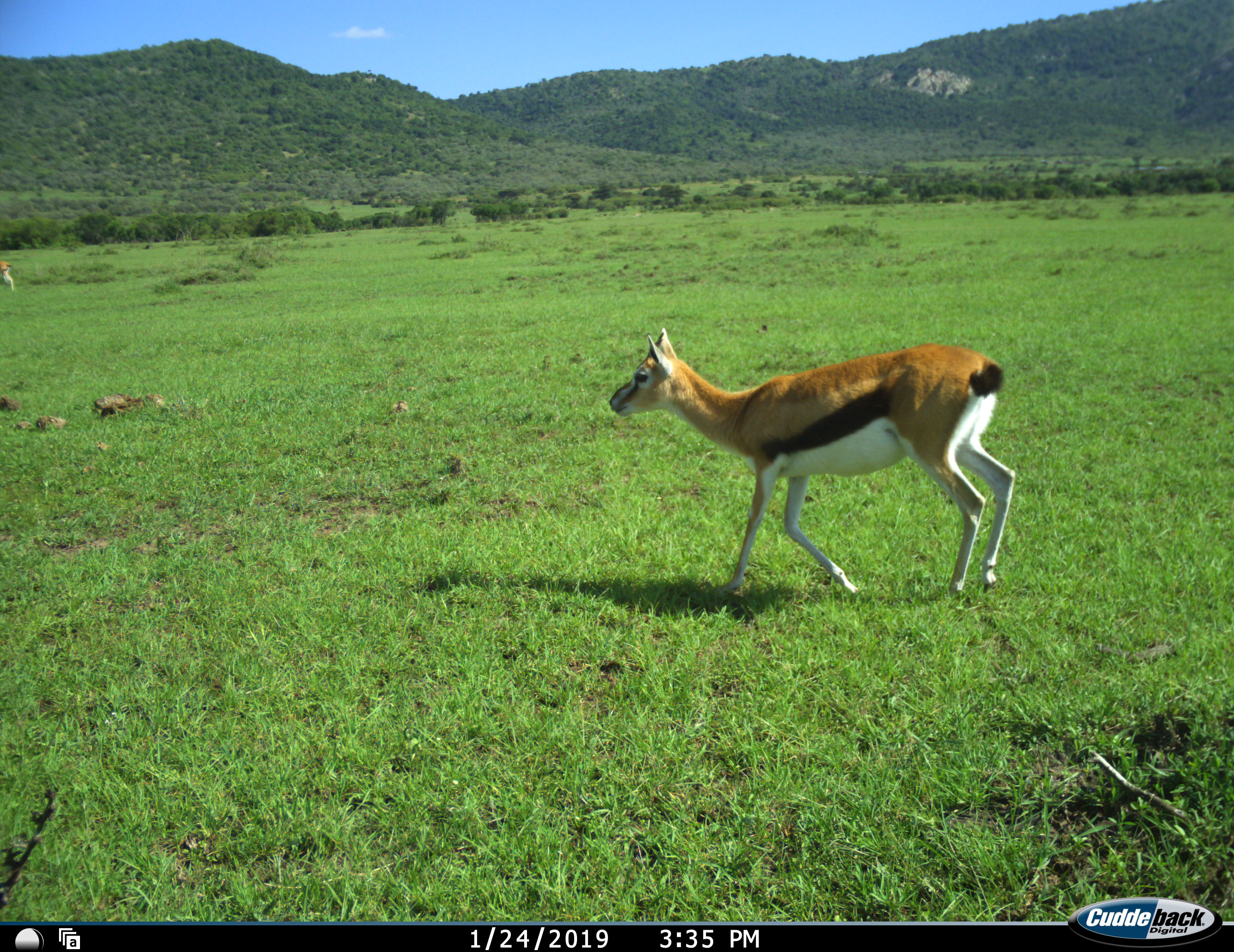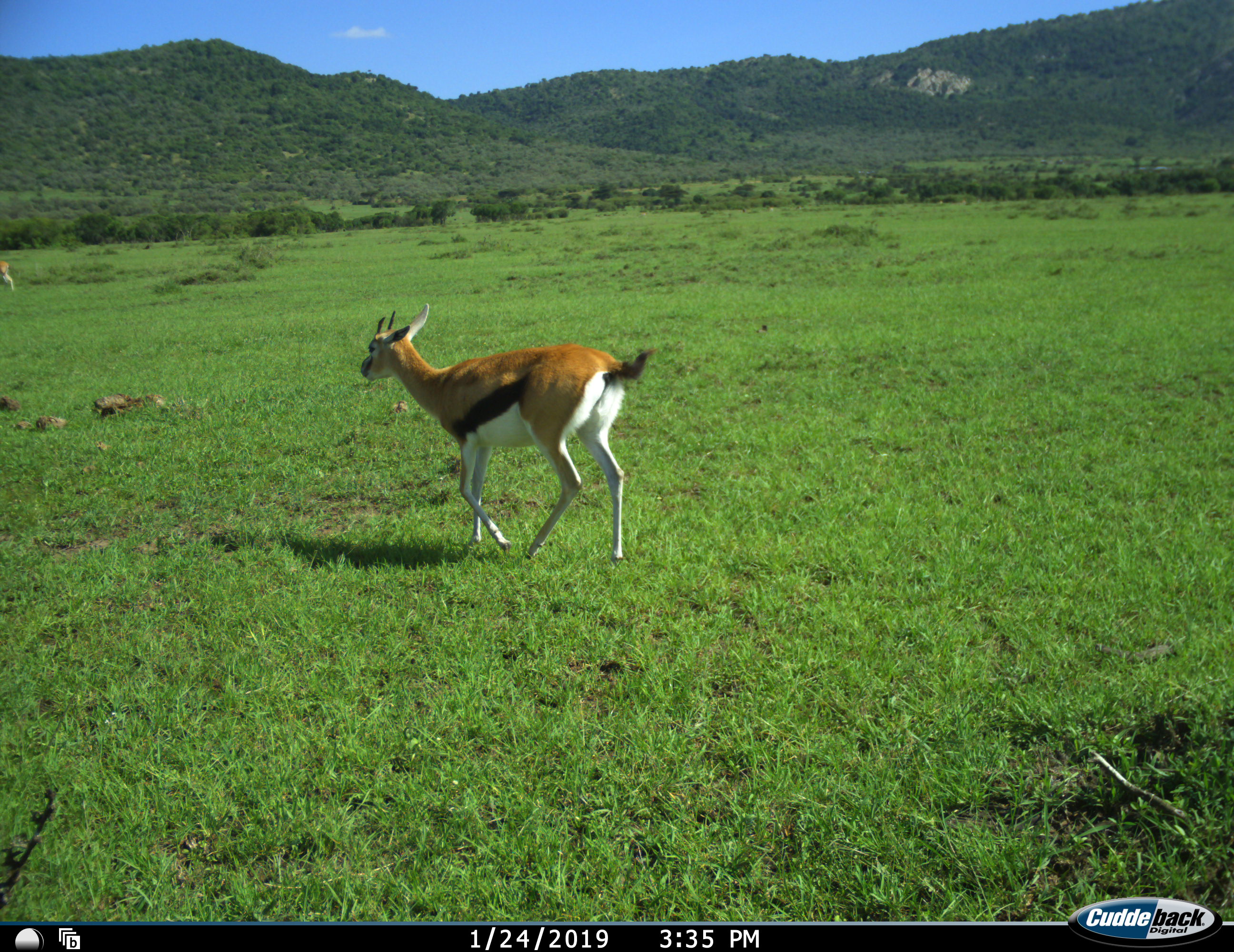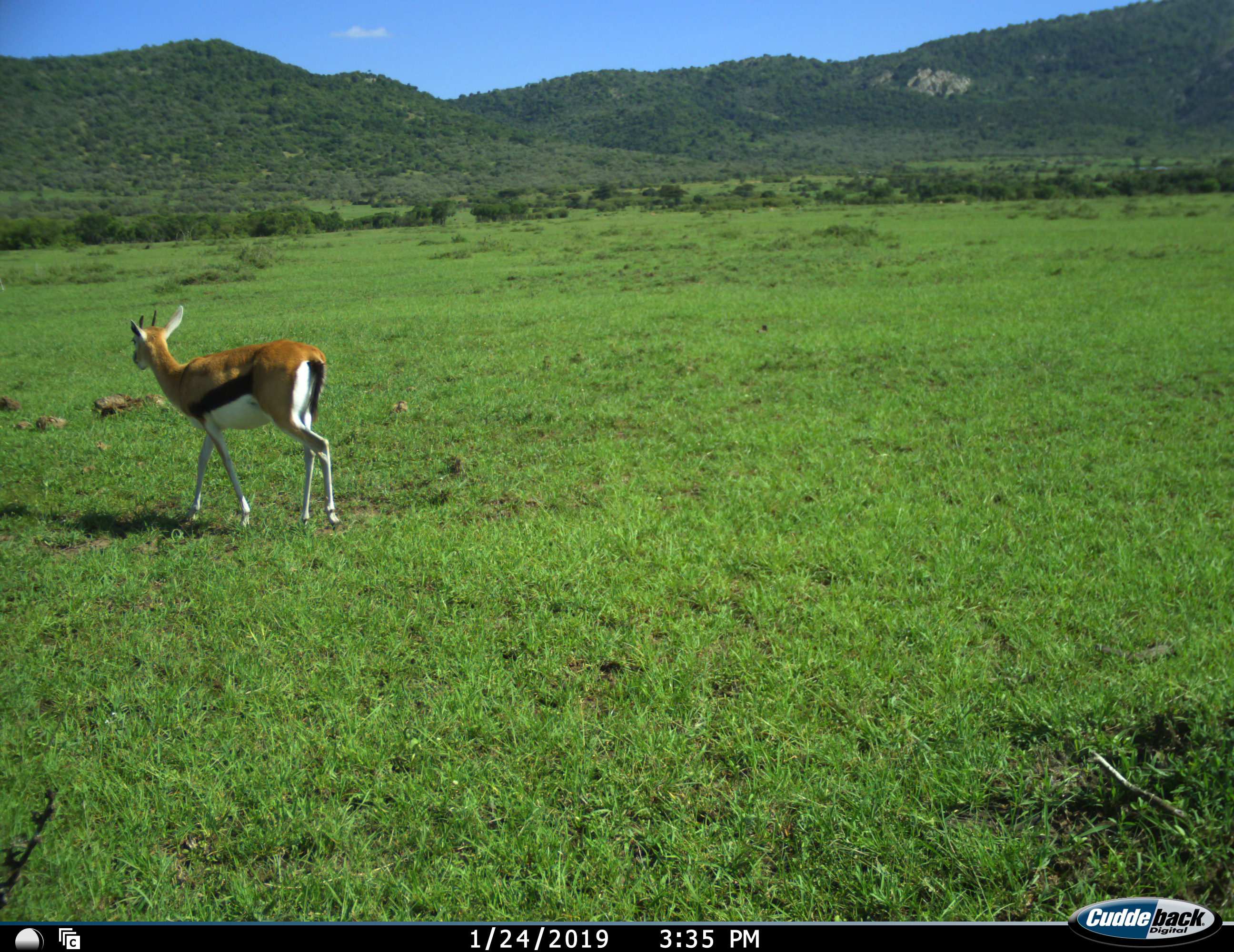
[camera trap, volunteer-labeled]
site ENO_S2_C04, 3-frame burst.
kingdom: Animalia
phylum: Chordata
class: Mammalia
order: Artiodactyla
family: Bovidae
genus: Eudorcas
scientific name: Eudorcas thomsonii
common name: thomson's gazelle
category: gazellethomsons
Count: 1.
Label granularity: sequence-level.